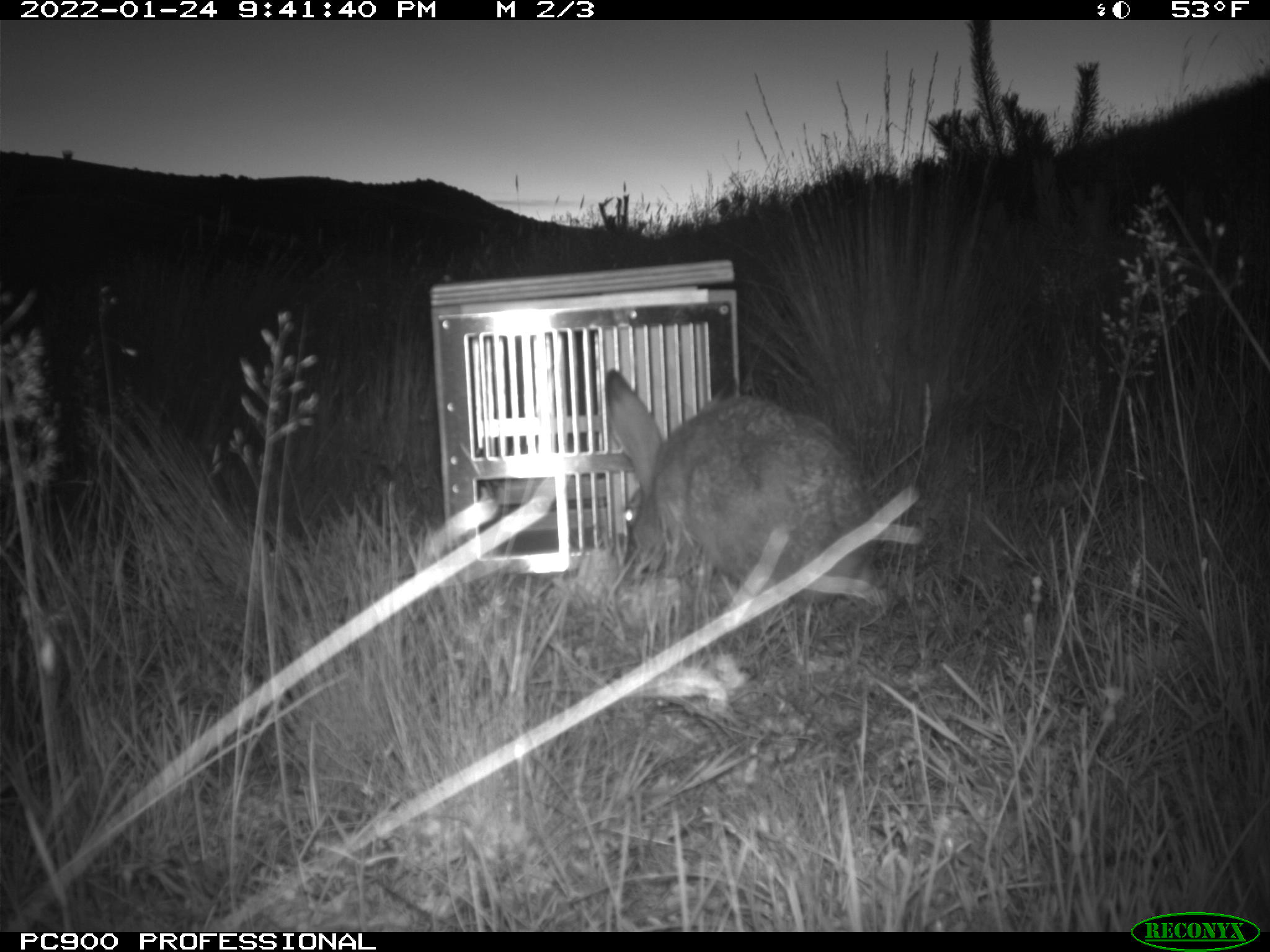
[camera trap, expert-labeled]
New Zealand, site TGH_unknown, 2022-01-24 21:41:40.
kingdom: Animalia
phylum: Chordata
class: Mammalia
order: Lagomorpha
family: Leporidae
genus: Lepus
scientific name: Lepus europaeus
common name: brown hare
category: hare